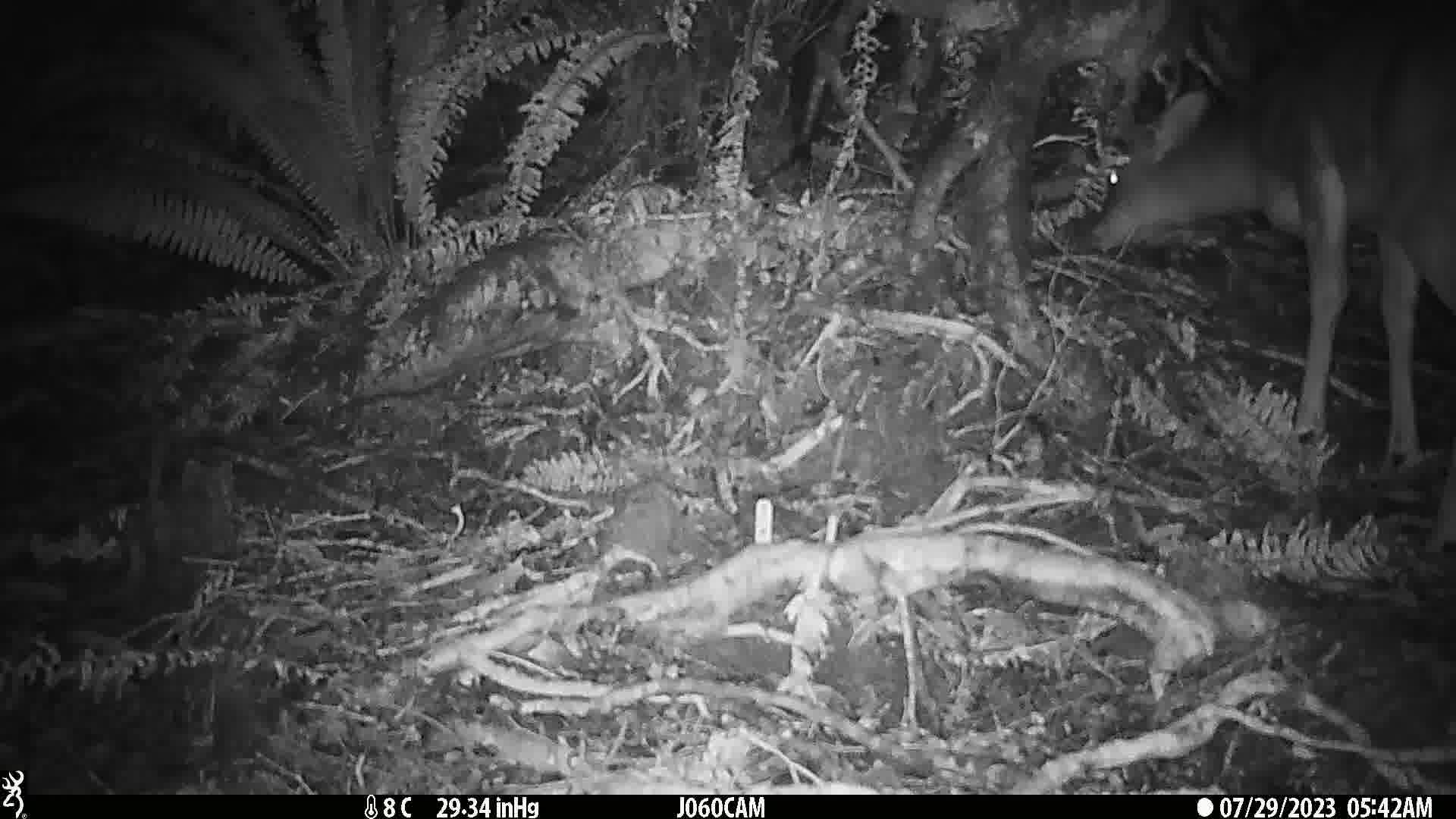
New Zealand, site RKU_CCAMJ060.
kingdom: Animalia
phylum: Chordata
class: Mammalia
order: Artiodactyla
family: Cervidae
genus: Odocoileus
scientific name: Odocoileus virginianus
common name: white-tailed deer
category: white tailed deer